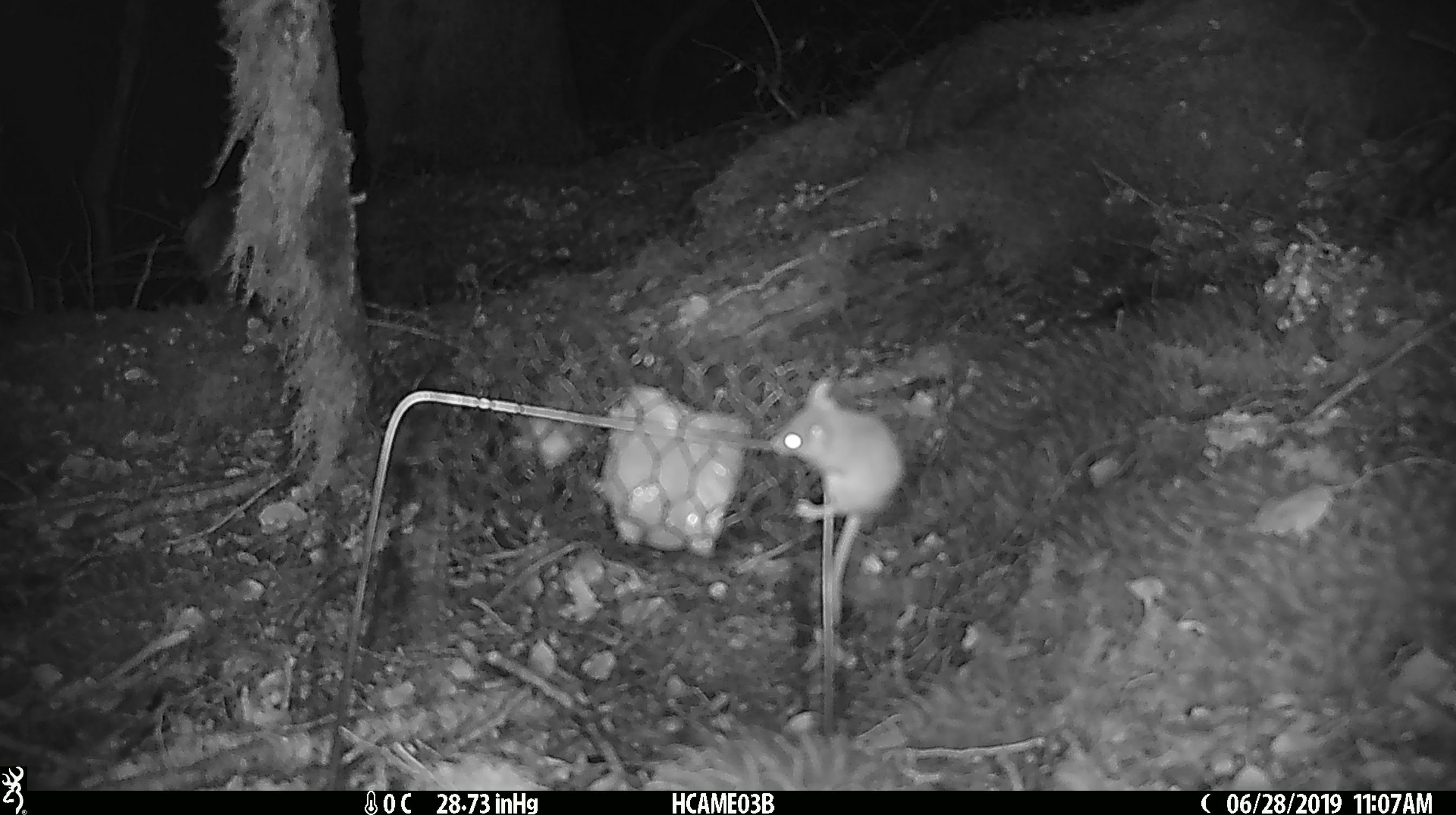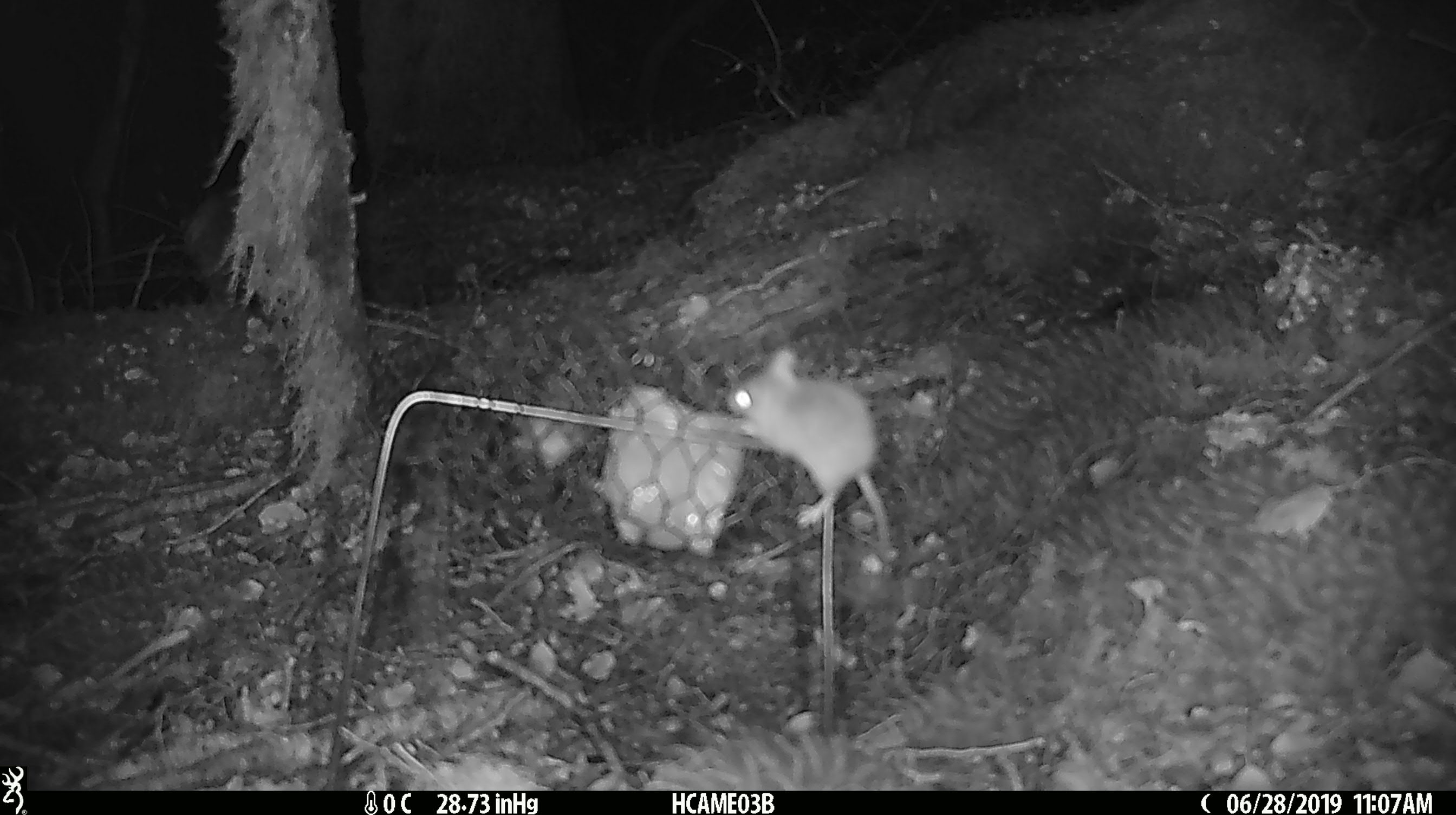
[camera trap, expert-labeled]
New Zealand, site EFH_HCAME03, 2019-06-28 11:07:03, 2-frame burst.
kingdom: Animalia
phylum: Chordata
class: Mammalia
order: Rodentia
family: Muridae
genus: Mus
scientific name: Mus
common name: mouse